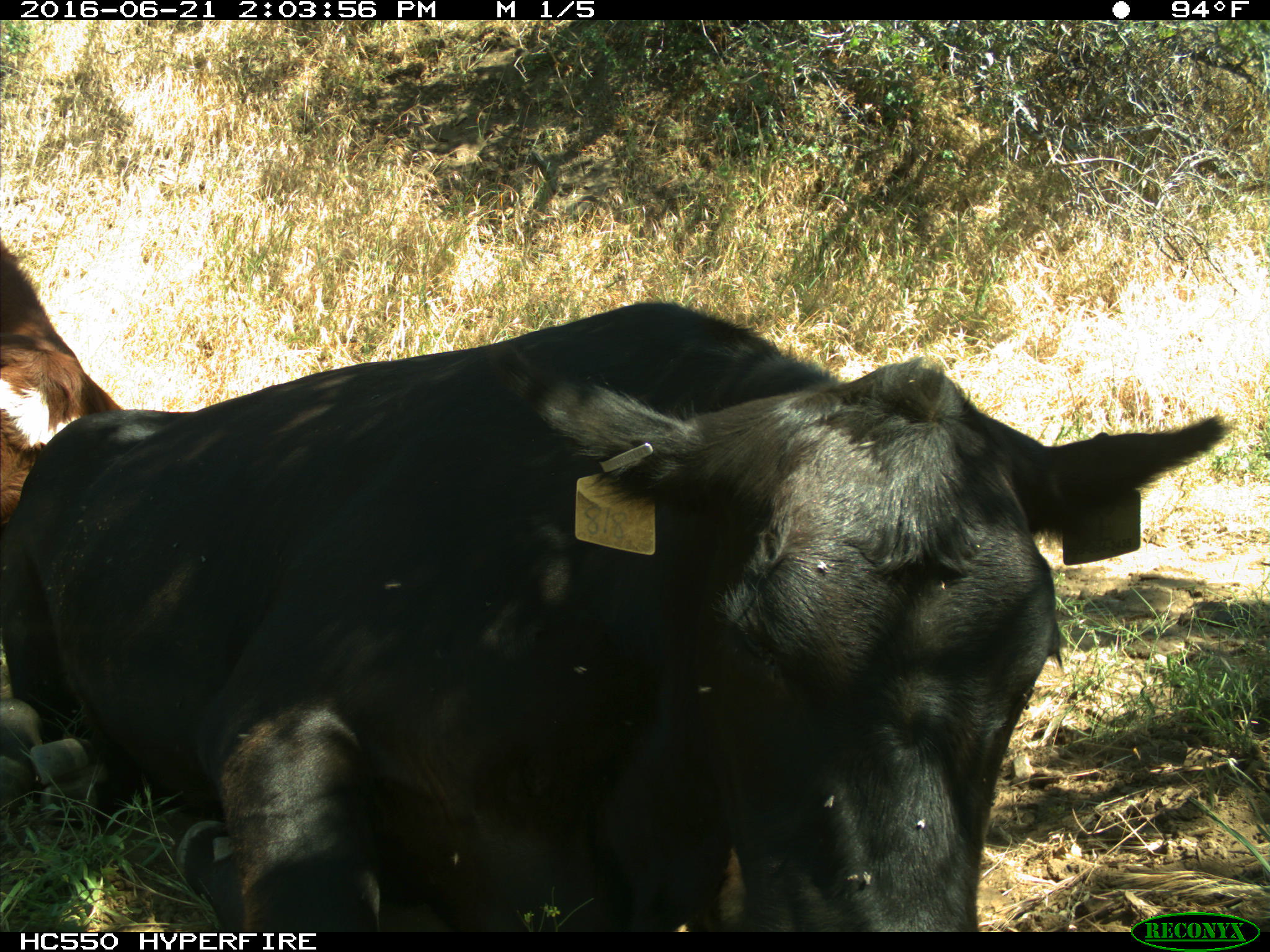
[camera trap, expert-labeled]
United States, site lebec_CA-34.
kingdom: Animalia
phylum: Chordata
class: Mammalia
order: Artiodactyla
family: Bovidae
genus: Bos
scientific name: Bos taurus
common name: domestic cow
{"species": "Bos taurus (domestic cow)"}